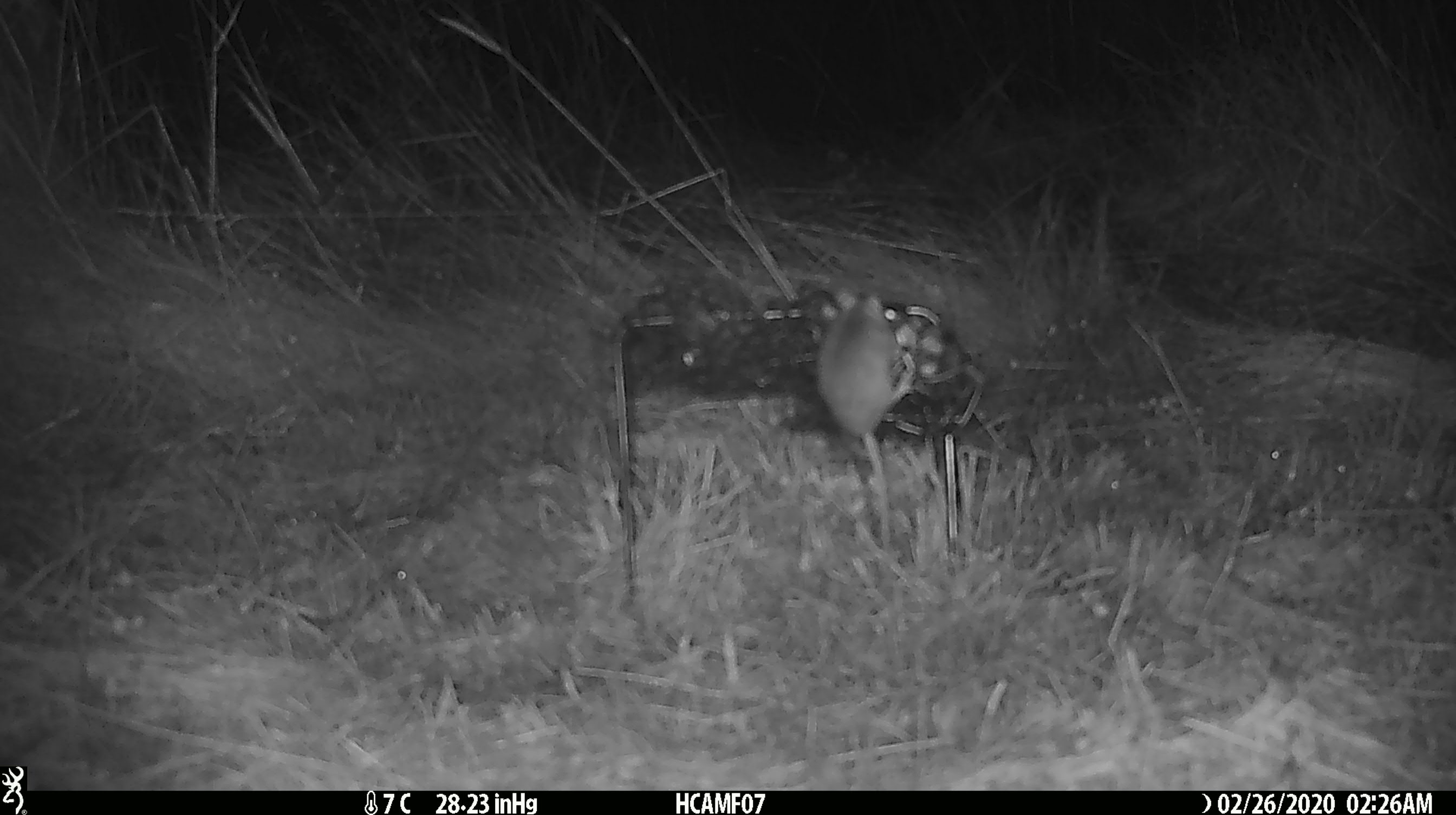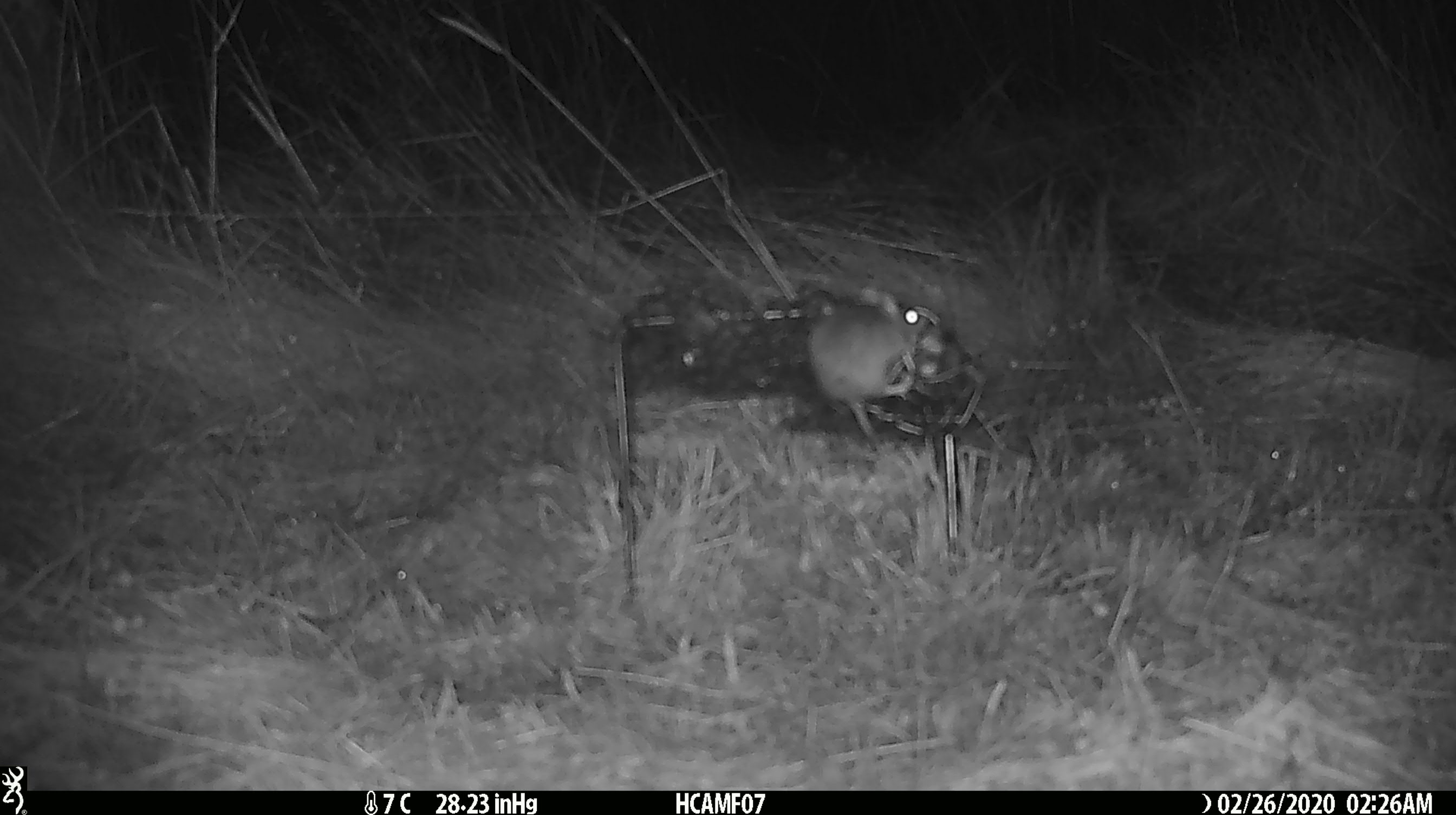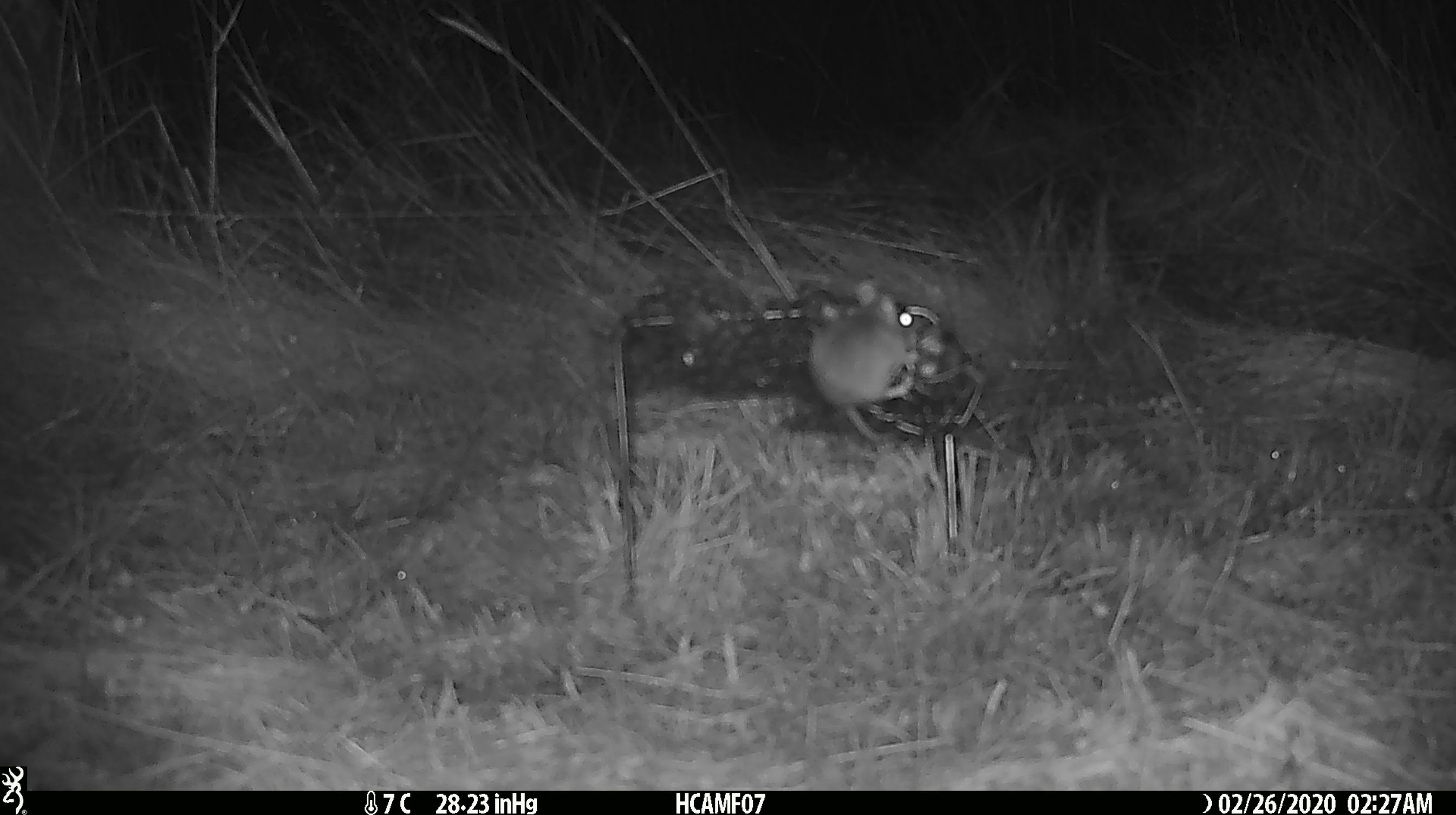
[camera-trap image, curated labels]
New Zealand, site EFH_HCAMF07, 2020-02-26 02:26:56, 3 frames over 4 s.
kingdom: Animalia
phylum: Chordata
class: Mammalia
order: Rodentia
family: Muridae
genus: Mus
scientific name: Mus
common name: mouse